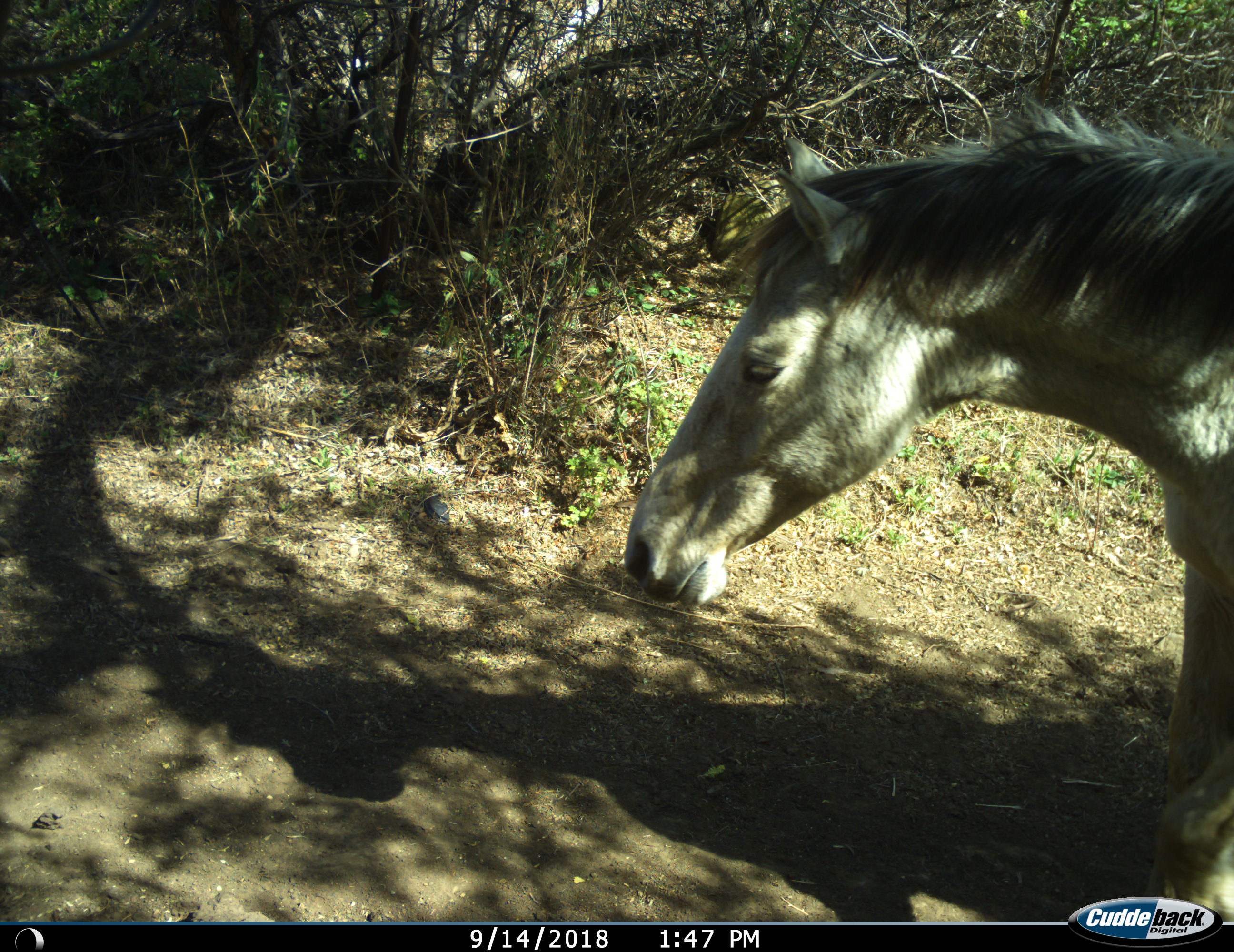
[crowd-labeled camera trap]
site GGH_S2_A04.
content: unidentified animal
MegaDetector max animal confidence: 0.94